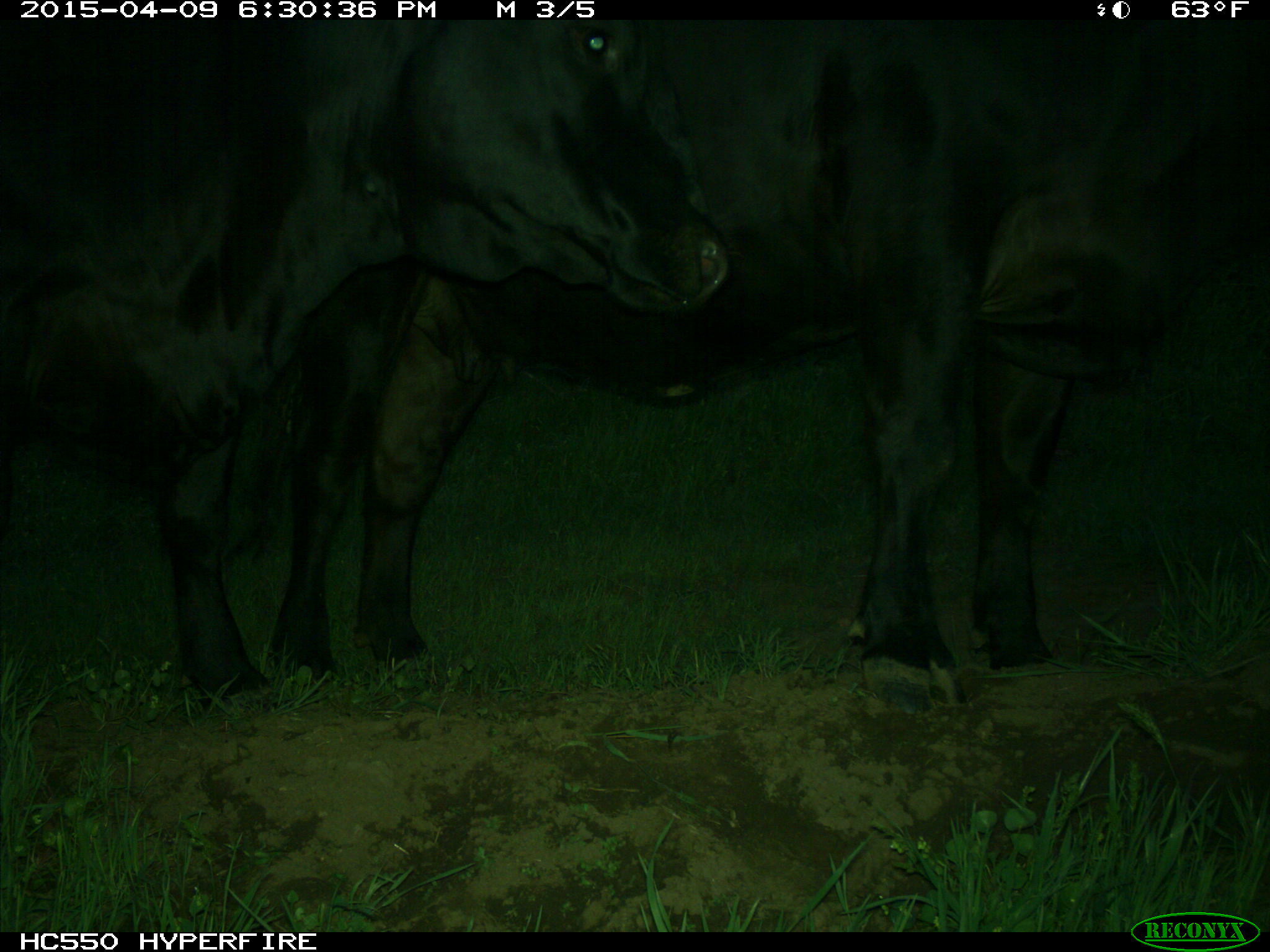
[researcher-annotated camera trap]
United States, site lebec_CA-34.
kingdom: Animalia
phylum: Chordata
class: Mammalia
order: Artiodactyla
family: Bovidae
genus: Bos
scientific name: Bos taurus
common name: domestic cow